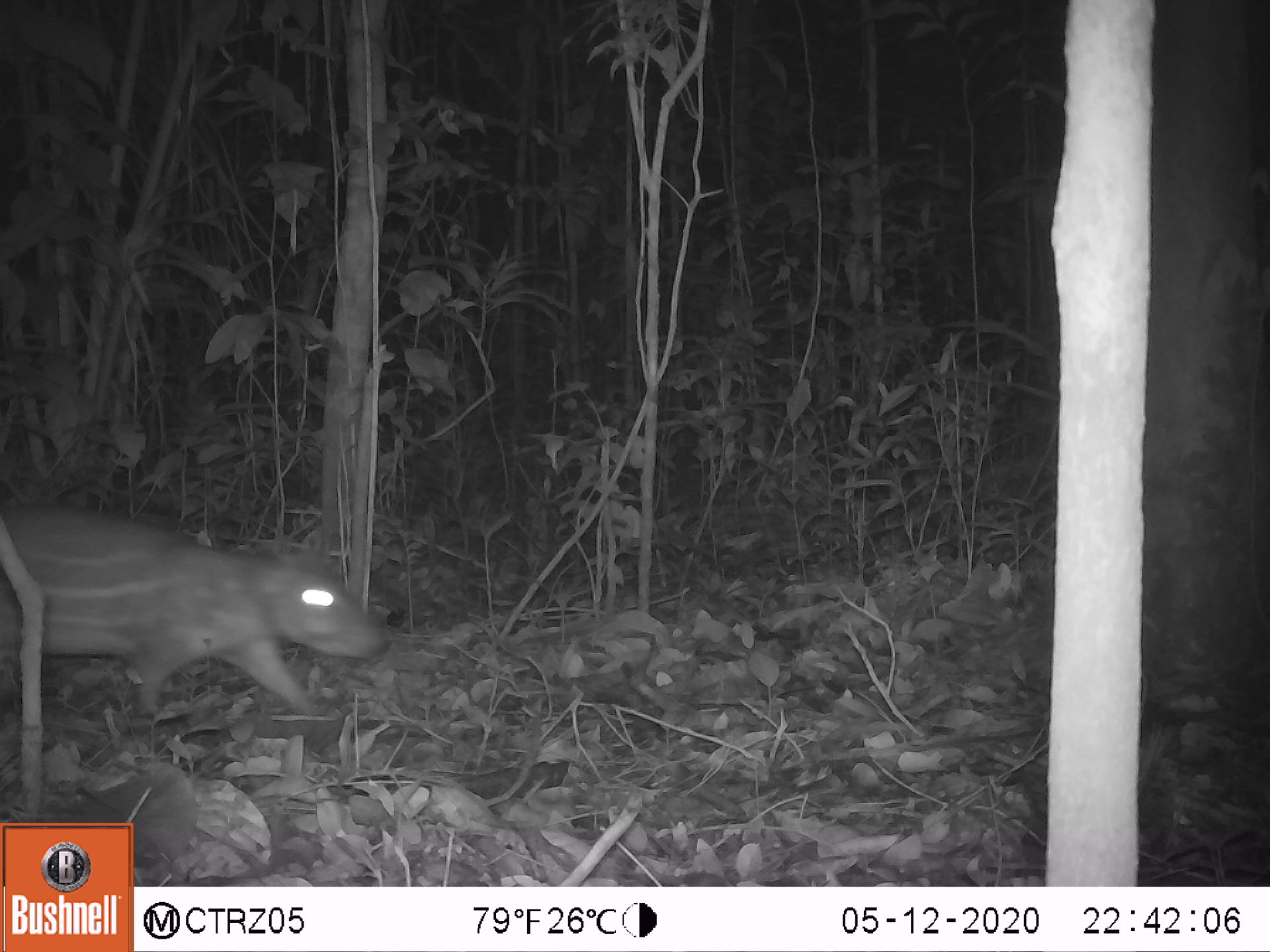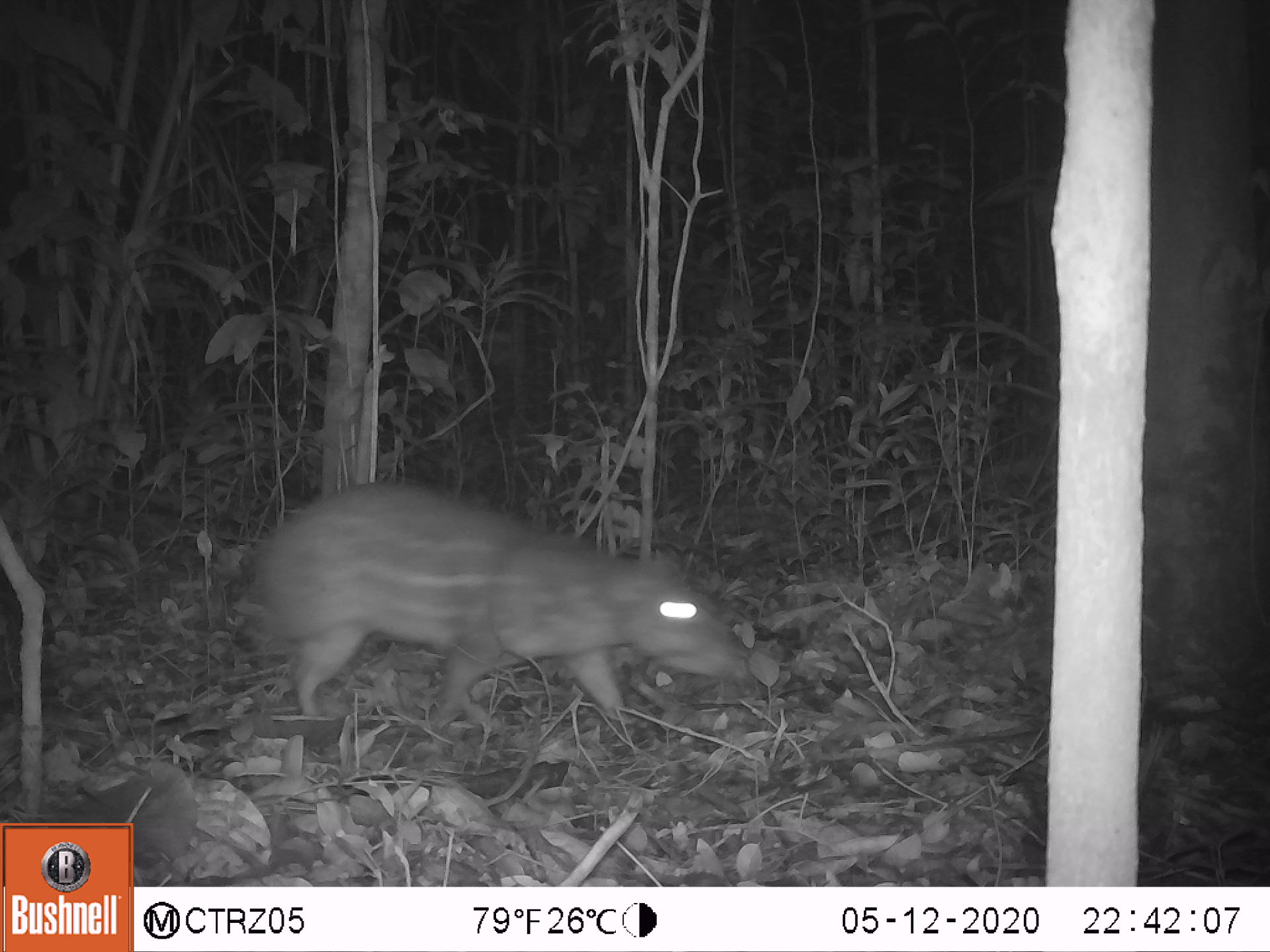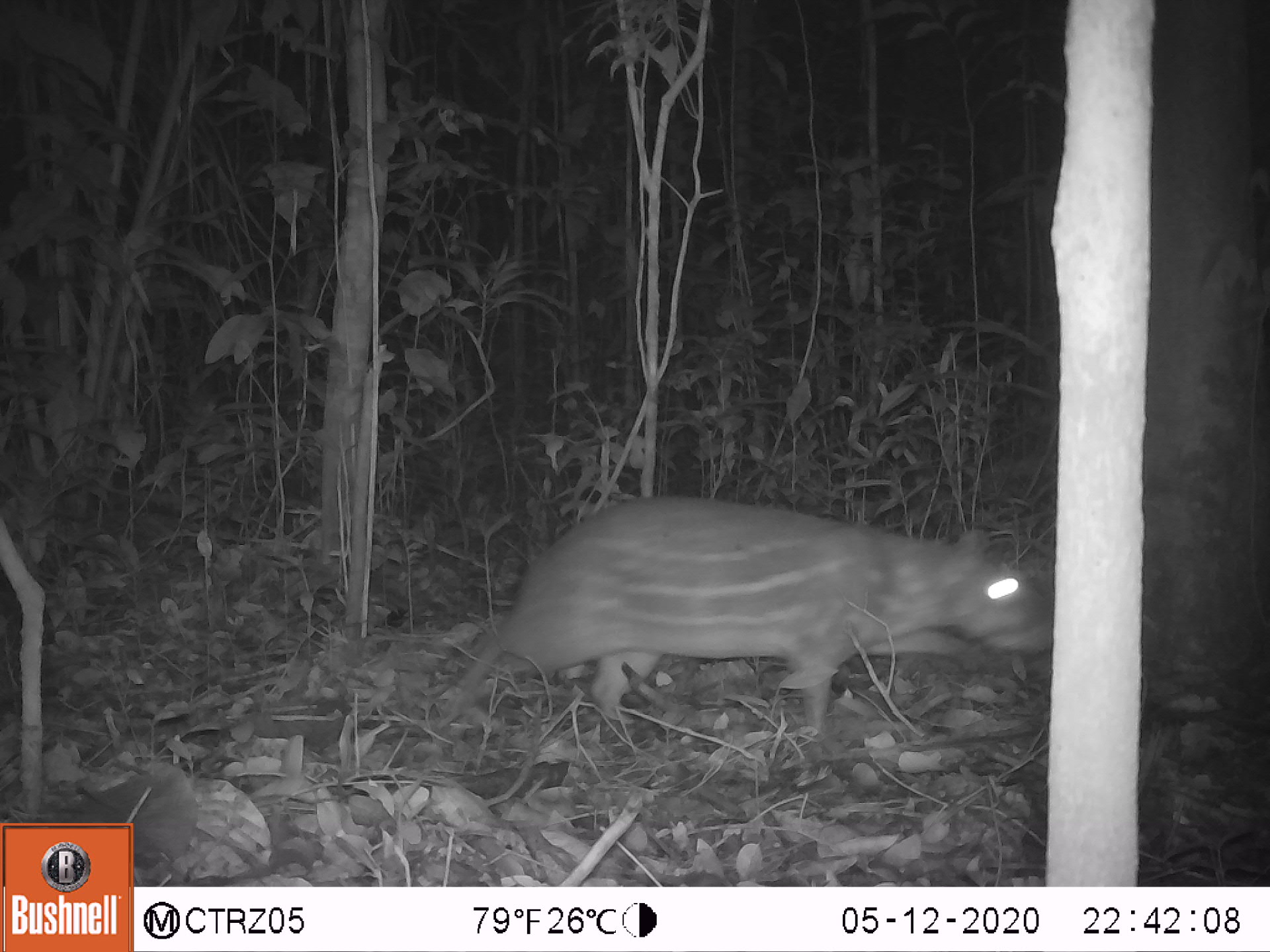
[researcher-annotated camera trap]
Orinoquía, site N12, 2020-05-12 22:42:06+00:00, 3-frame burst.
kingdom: Animalia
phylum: Chordata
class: Mammalia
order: Rodentia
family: Cuniculidae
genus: Cuniculus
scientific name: Cuniculus paca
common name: spotted paca